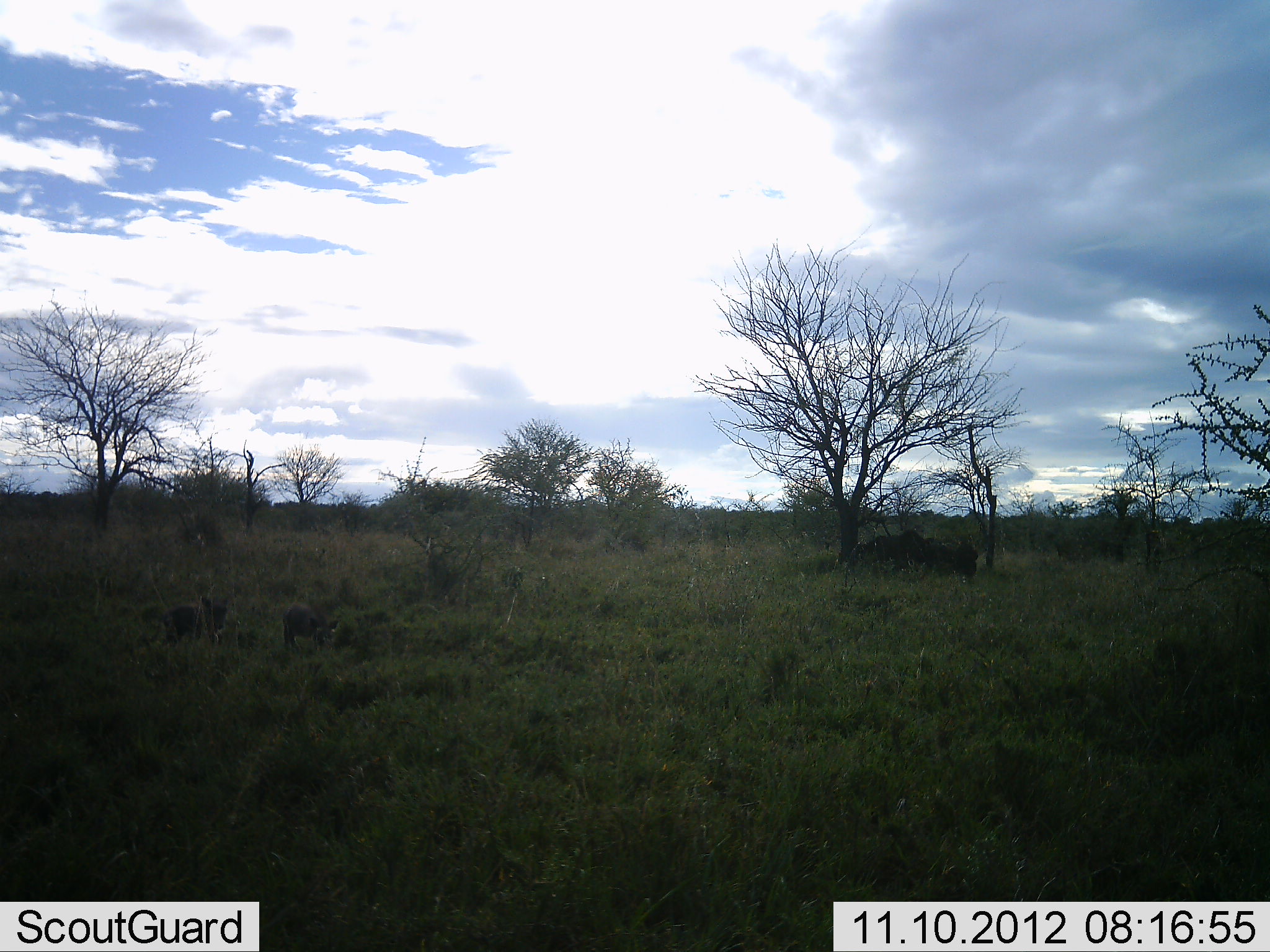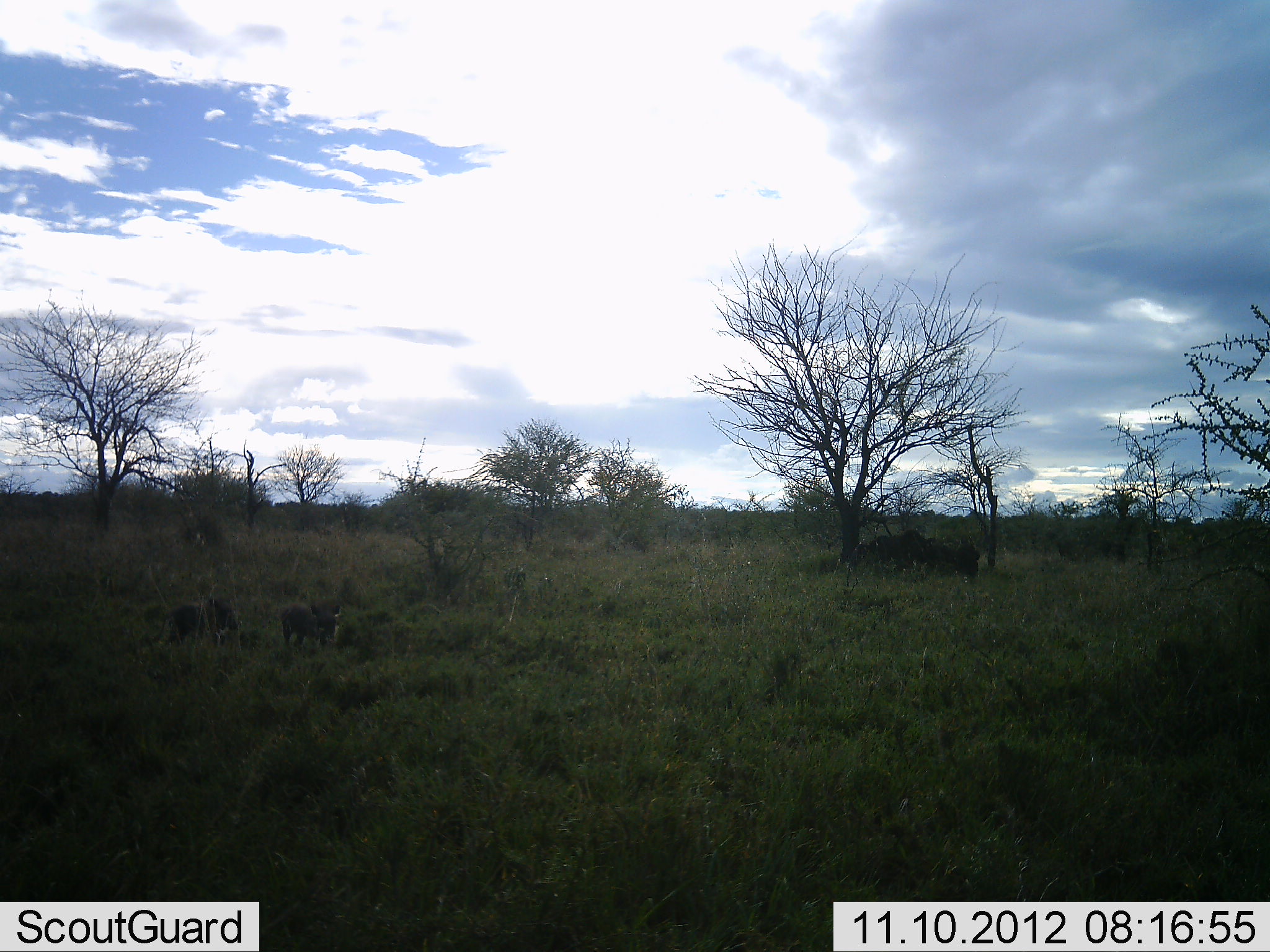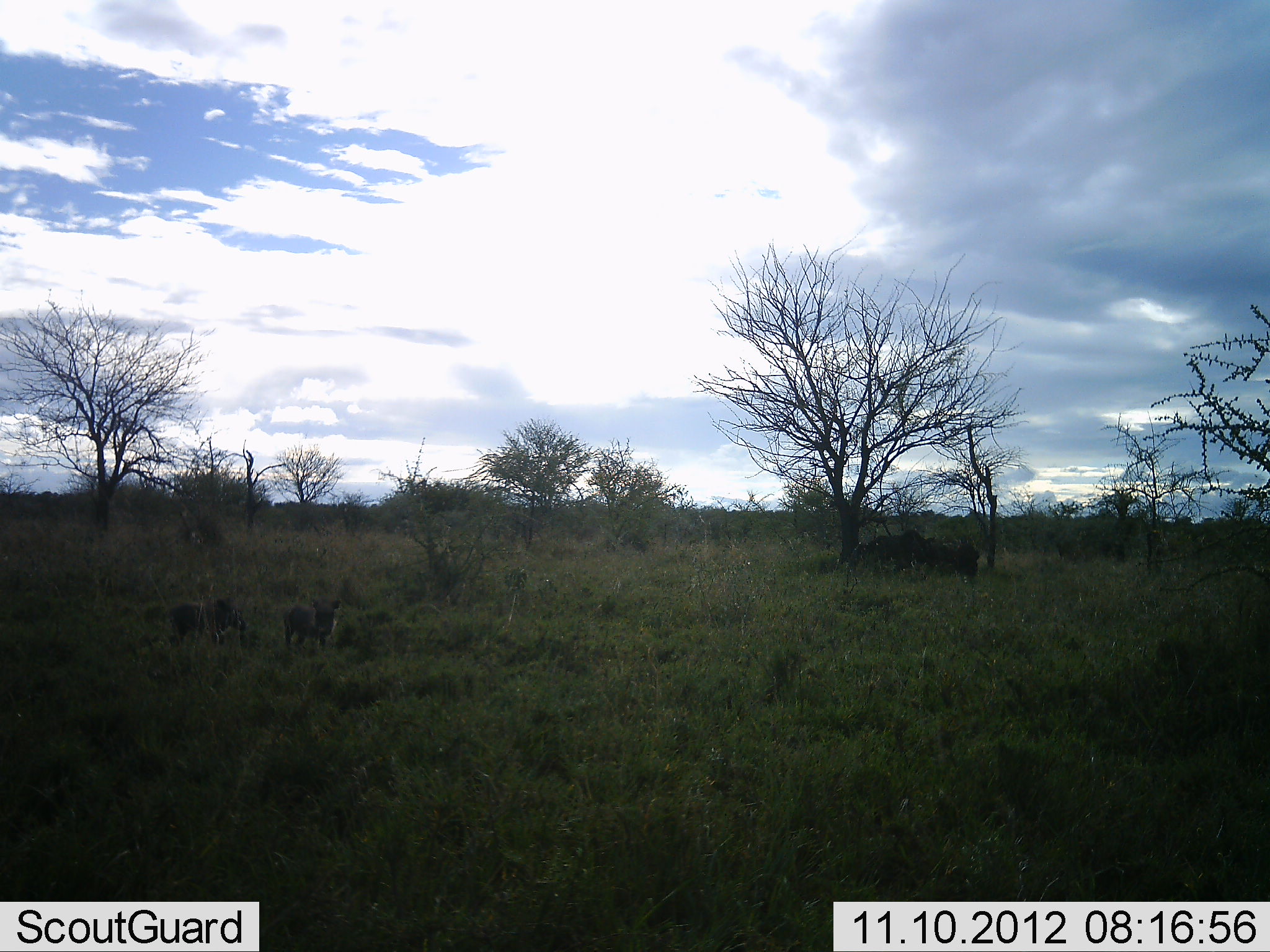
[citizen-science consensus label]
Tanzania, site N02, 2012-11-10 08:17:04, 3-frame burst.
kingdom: Animalia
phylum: Chordata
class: Mammalia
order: Artiodactyla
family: Suidae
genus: Phacochoerus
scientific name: Phacochoerus africanus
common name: warthog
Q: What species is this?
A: Warthog (Phacochoerus africanus).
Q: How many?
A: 2.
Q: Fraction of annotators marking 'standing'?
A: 71%.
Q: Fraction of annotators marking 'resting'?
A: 0%.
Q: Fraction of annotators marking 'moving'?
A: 29%.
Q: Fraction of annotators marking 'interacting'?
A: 0%.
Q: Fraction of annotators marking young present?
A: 21%.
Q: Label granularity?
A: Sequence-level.